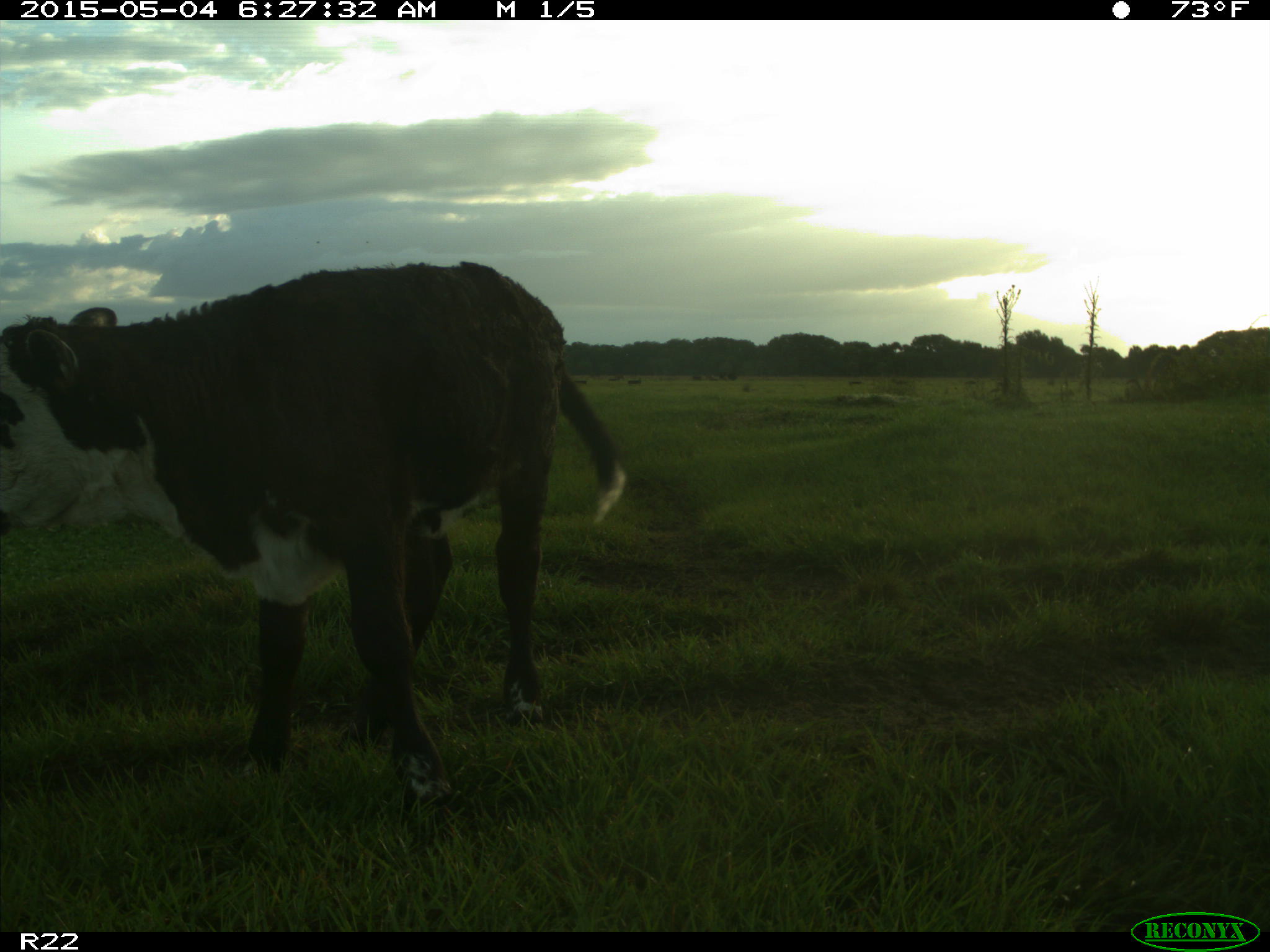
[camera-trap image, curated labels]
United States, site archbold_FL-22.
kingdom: Animalia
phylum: Chordata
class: Mammalia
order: Artiodactyla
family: Bovidae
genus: Bos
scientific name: Bos taurus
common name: domestic cow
Bos taurus (domestic cow).